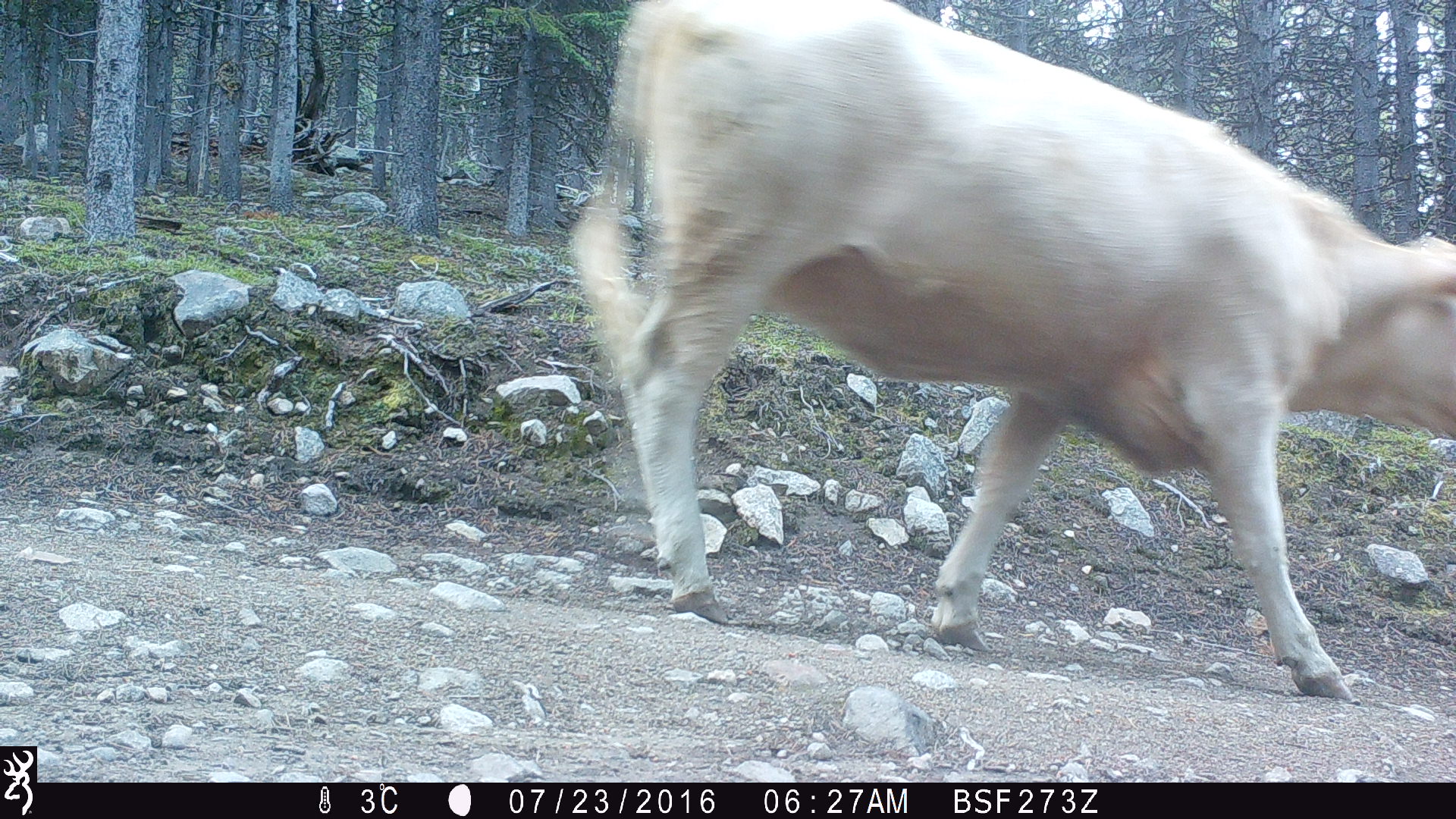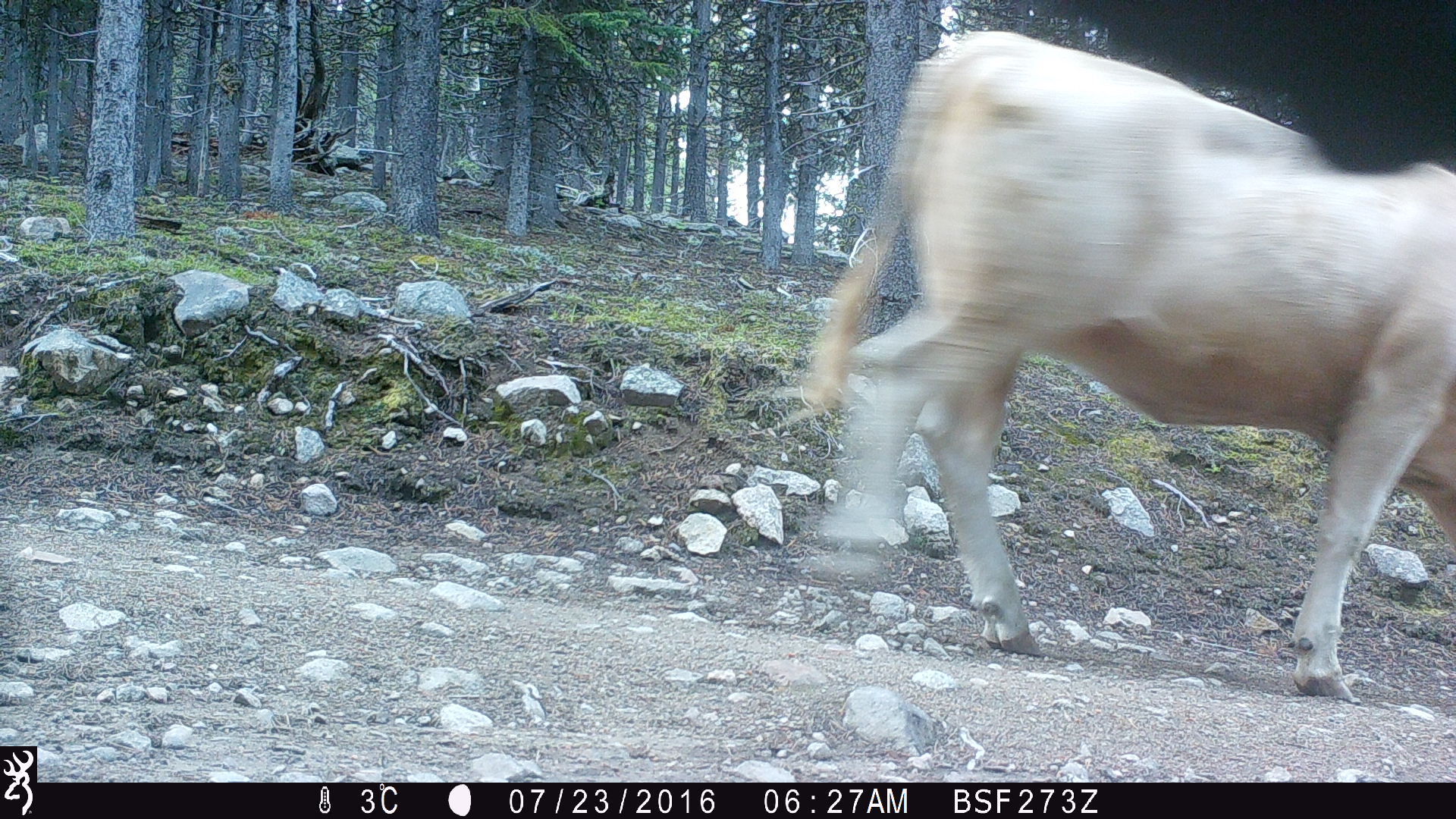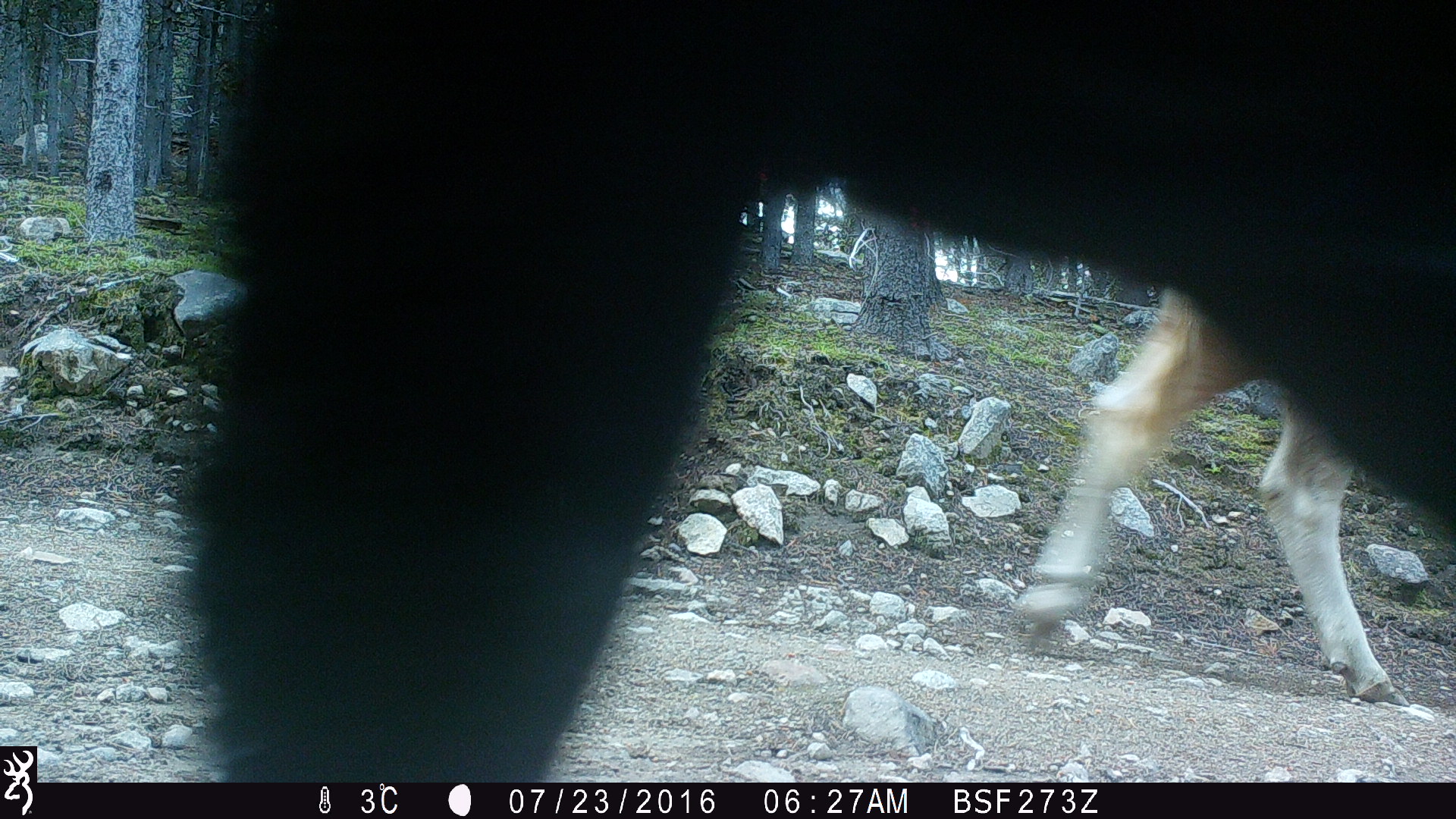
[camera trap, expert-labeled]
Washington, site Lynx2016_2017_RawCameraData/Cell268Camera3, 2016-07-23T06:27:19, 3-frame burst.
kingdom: Animalia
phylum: Chordata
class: Mammalia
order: Artiodactyla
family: Bovidae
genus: Bos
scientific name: Bos taurus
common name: domestic cattle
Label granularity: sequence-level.